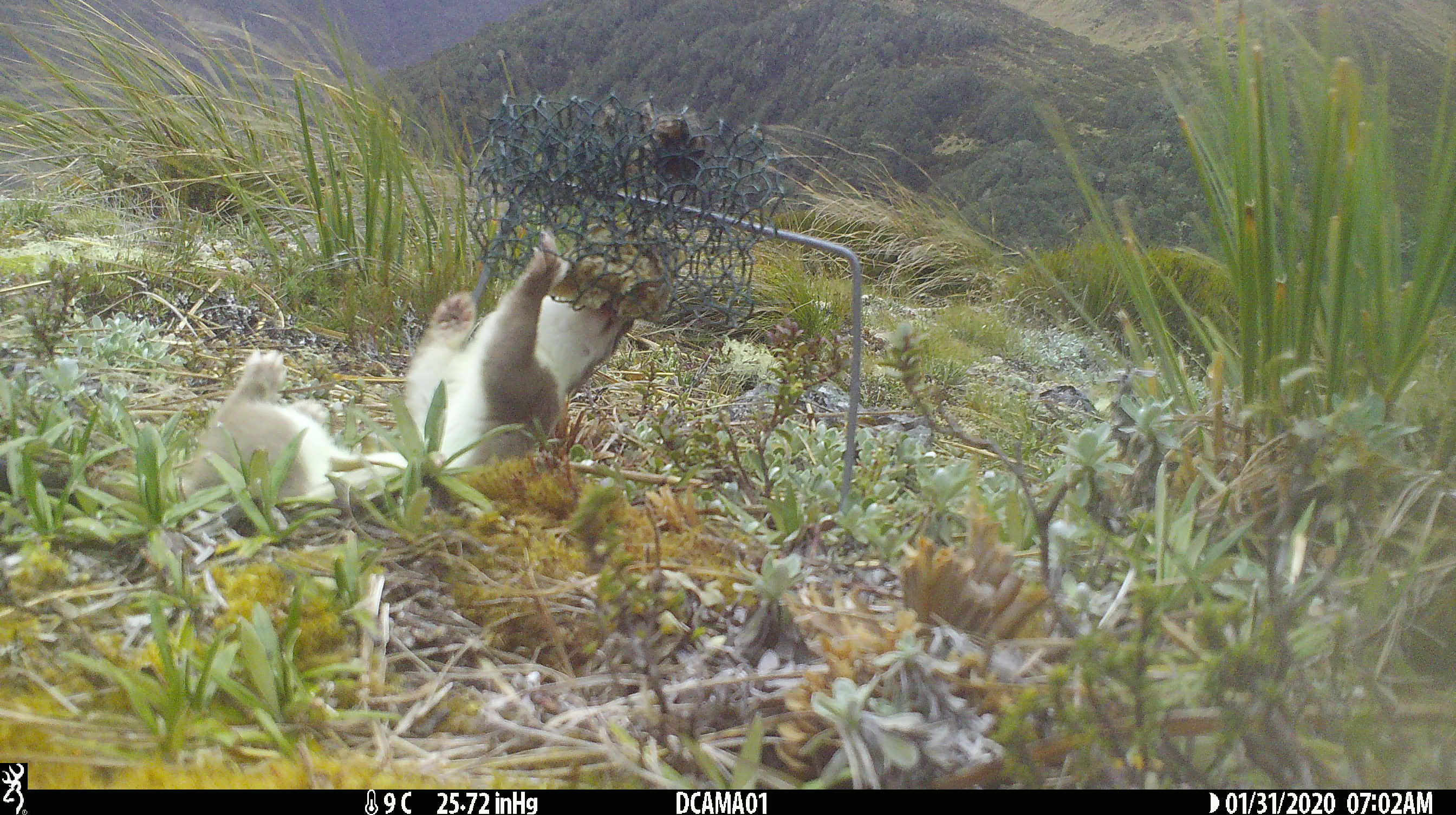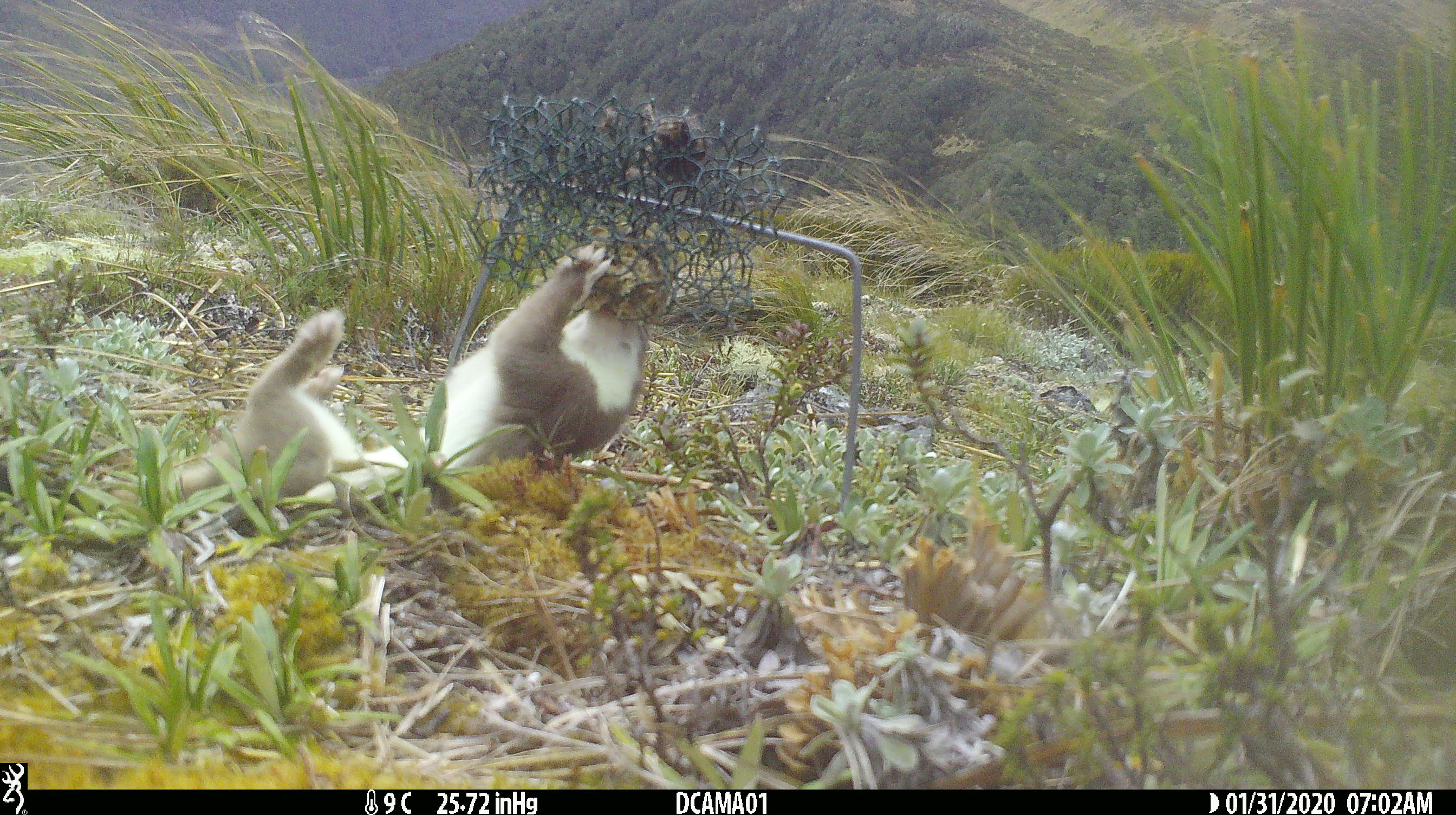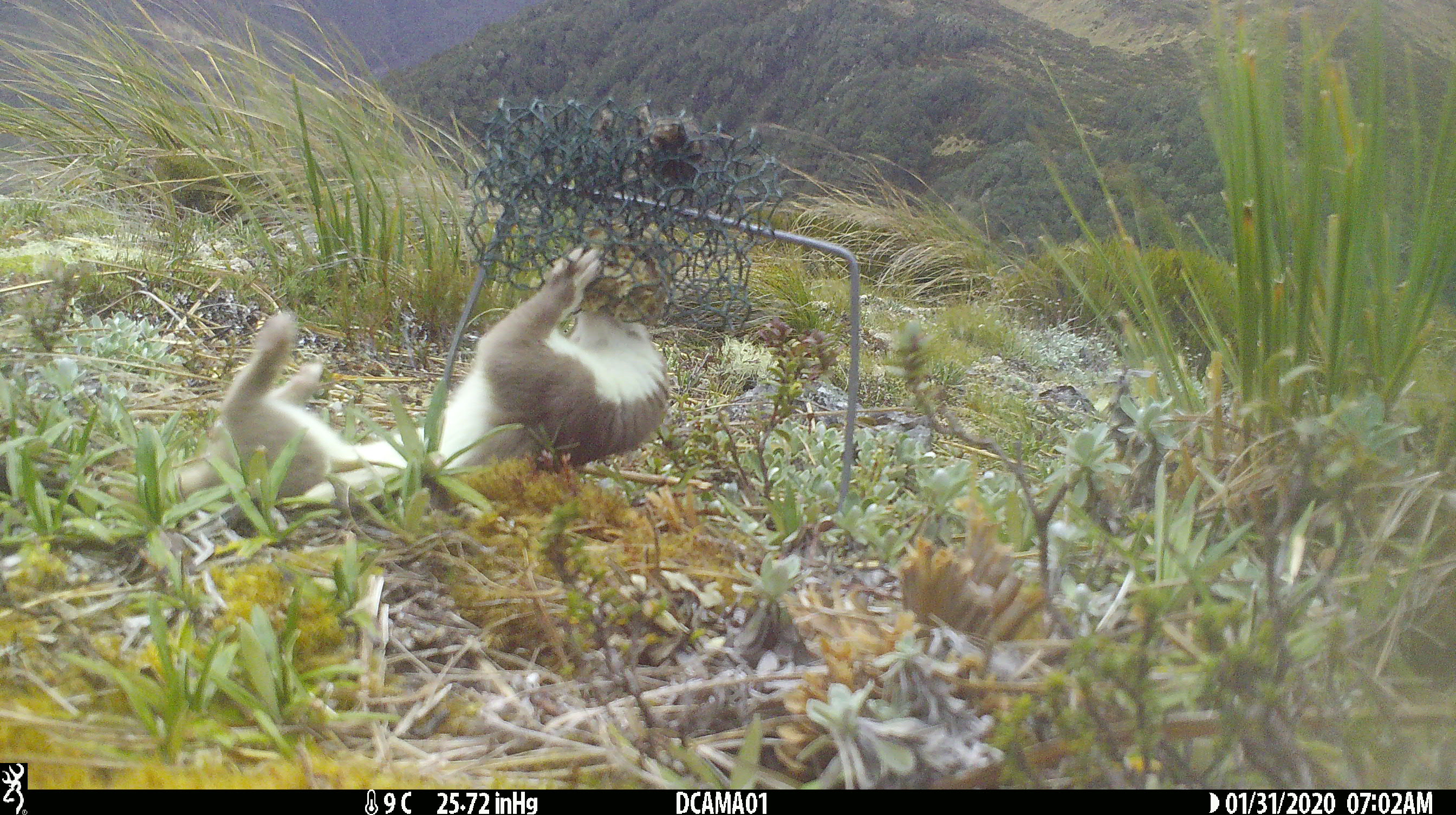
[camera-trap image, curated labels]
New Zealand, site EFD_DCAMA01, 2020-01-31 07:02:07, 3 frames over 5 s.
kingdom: Animalia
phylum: Chordata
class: Mammalia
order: Carnivora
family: Mustelidae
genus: Mustela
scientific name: Mustela erminea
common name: stoat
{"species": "stoat (Mustela erminea)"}